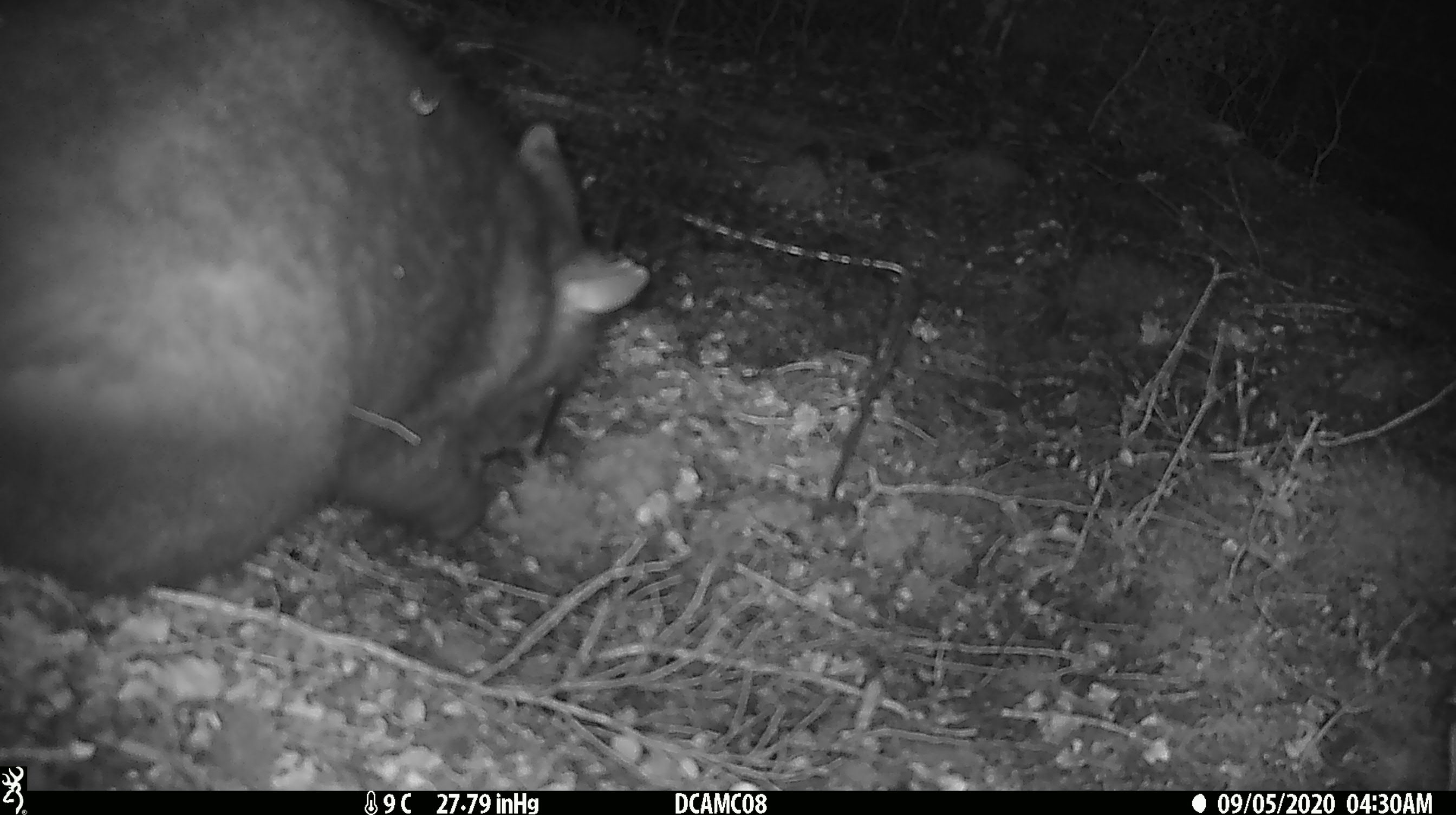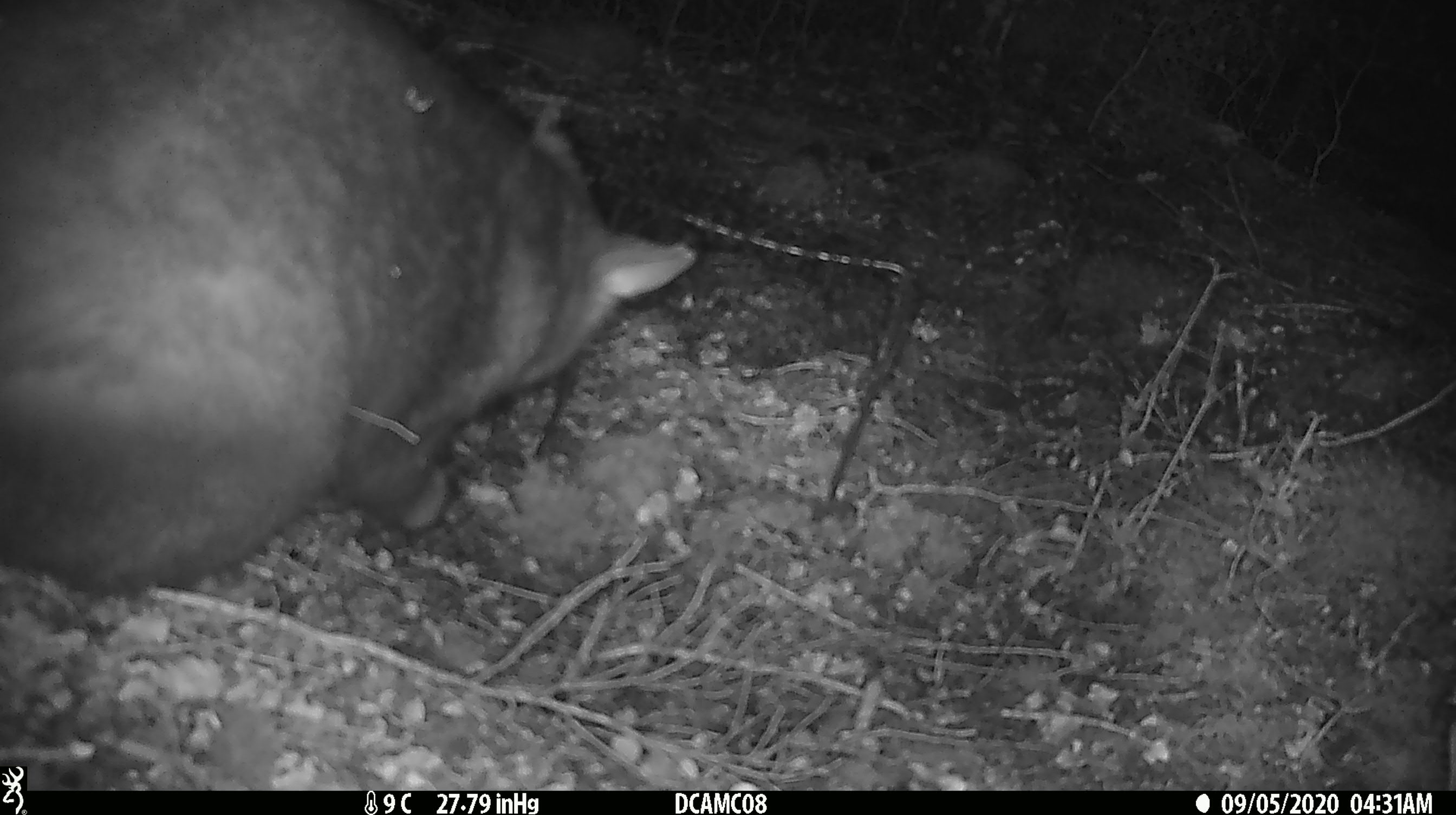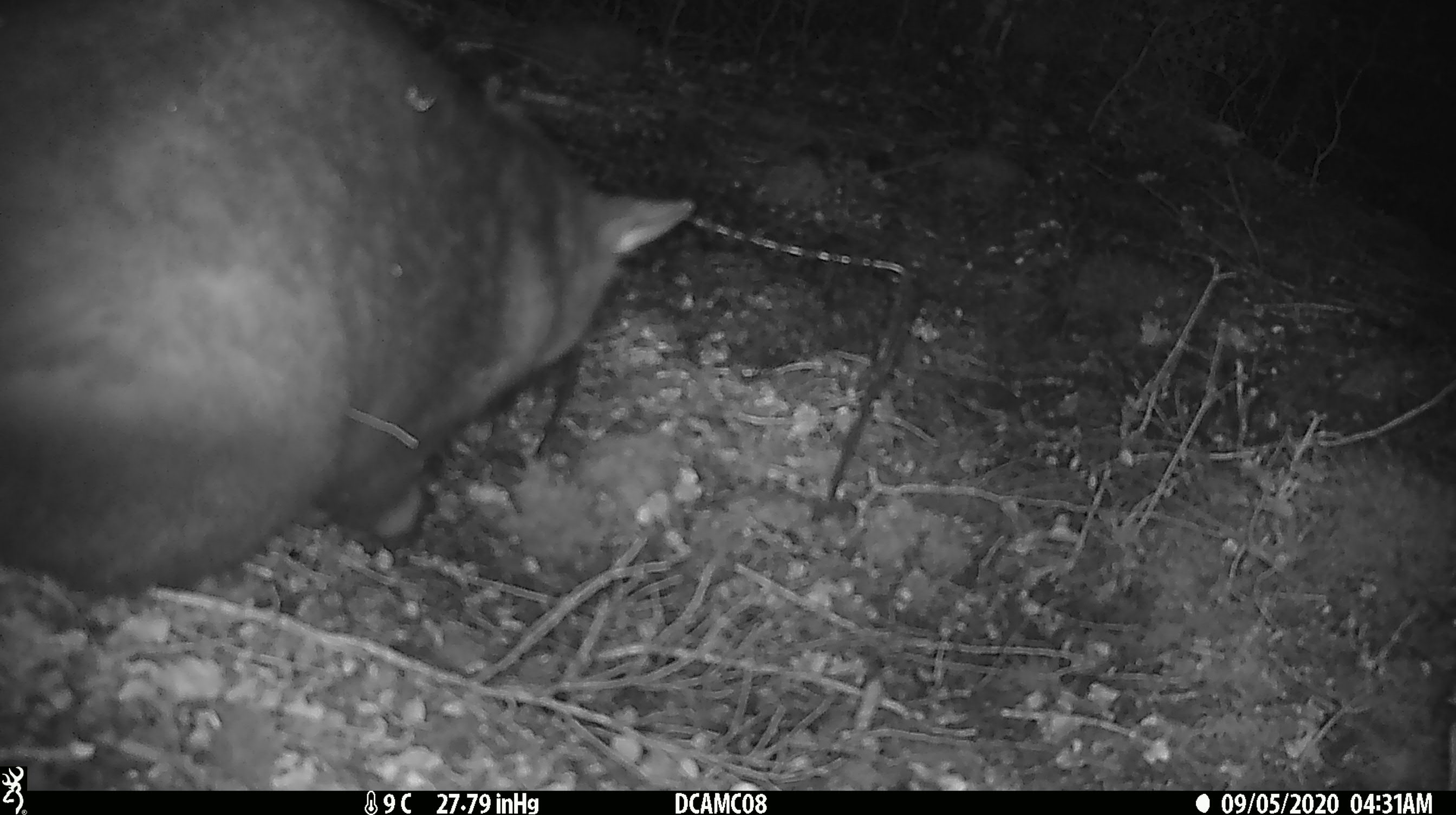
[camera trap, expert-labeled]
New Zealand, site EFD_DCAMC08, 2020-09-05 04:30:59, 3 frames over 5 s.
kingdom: Animalia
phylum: Chordata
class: Mammalia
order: Diprotodontia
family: Phalangeridae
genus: Trichosurus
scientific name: Trichosurus vulpecula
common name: common brushtail possum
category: possum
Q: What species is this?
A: Possum (common brushtail possum) (Trichosurus vulpecula).